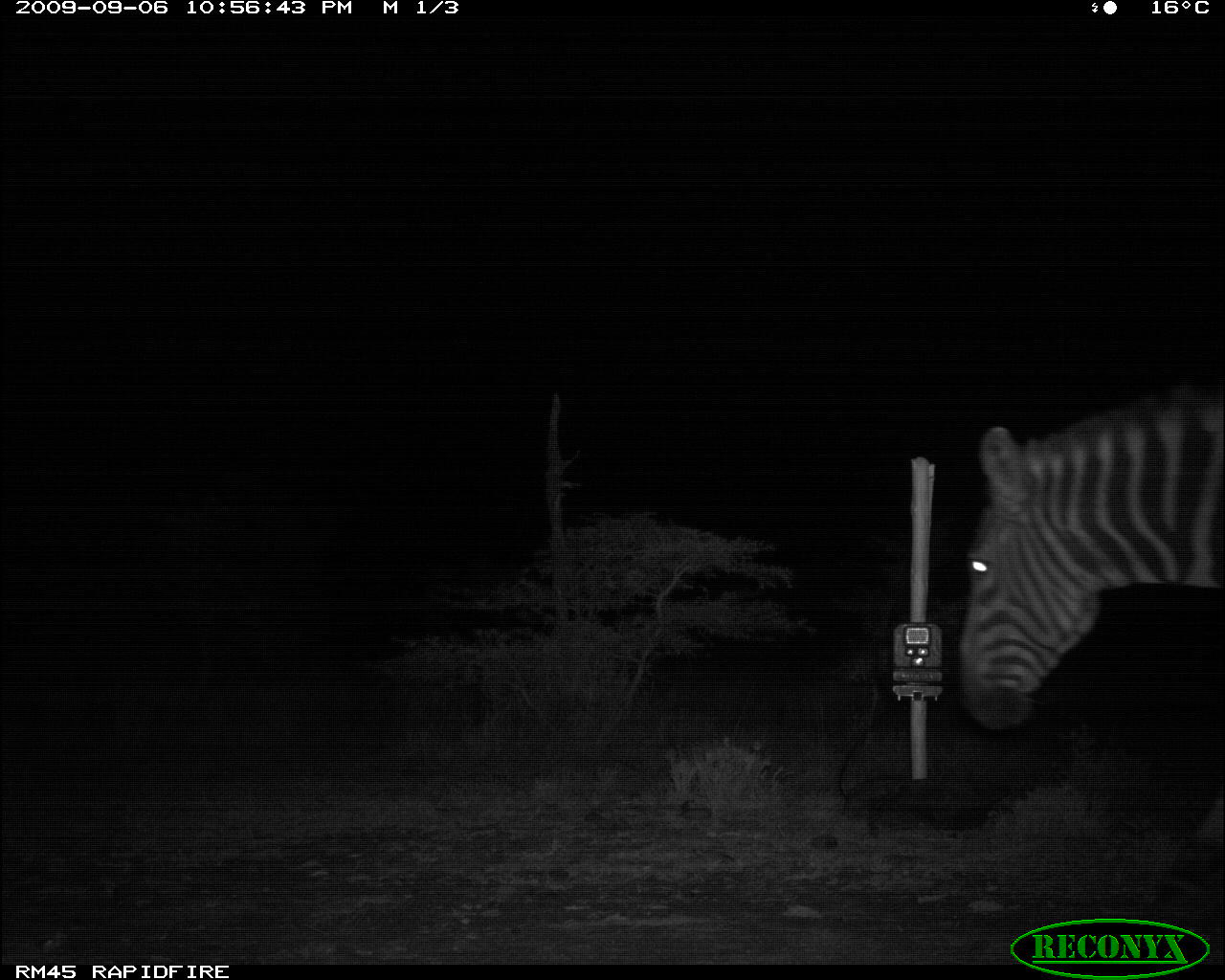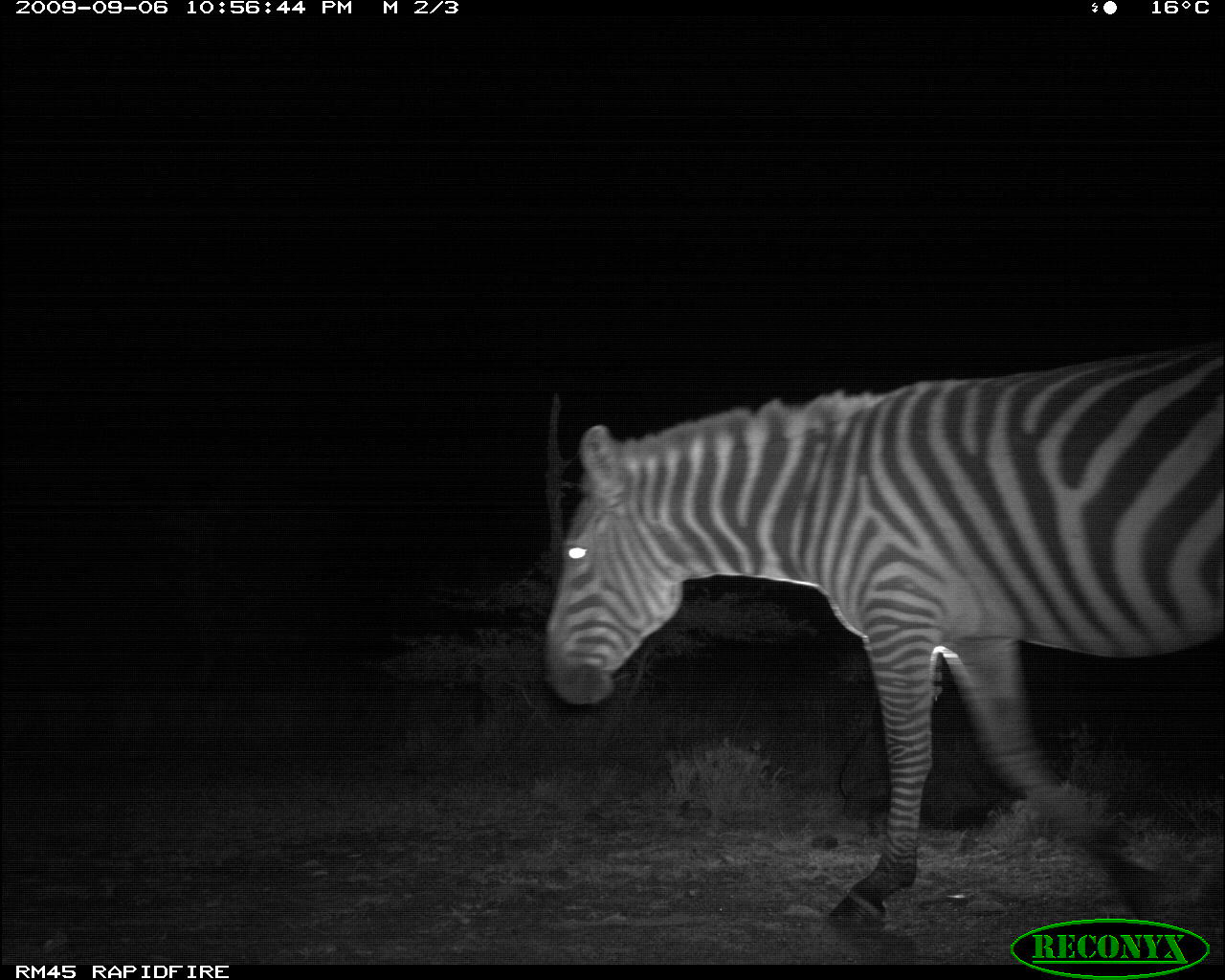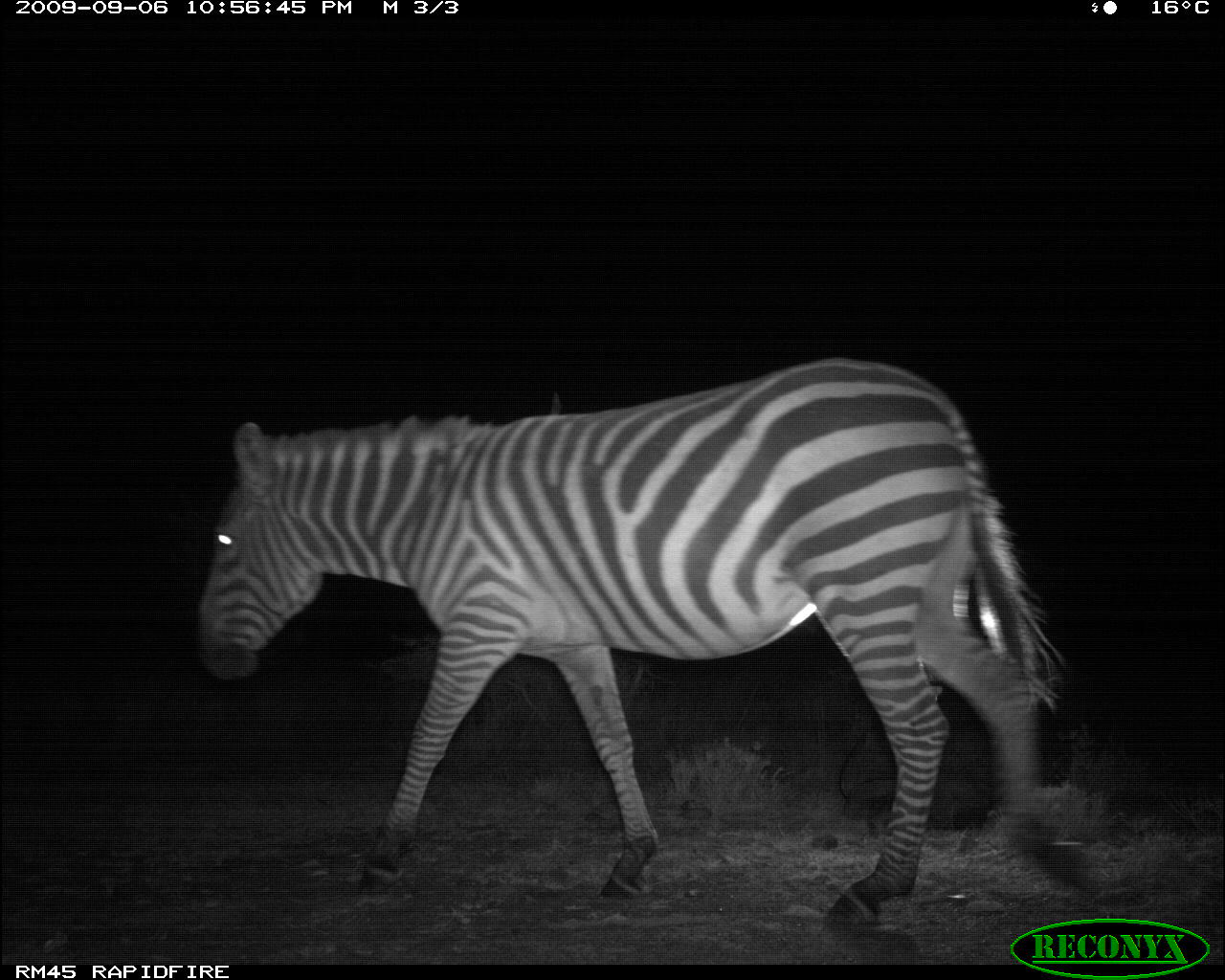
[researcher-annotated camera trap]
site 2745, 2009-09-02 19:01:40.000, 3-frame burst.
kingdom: Animalia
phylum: Chordata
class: Mammalia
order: Artiodactyla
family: Bovidae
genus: Raphicerus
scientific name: Raphicerus campestris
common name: steenbok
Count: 1.